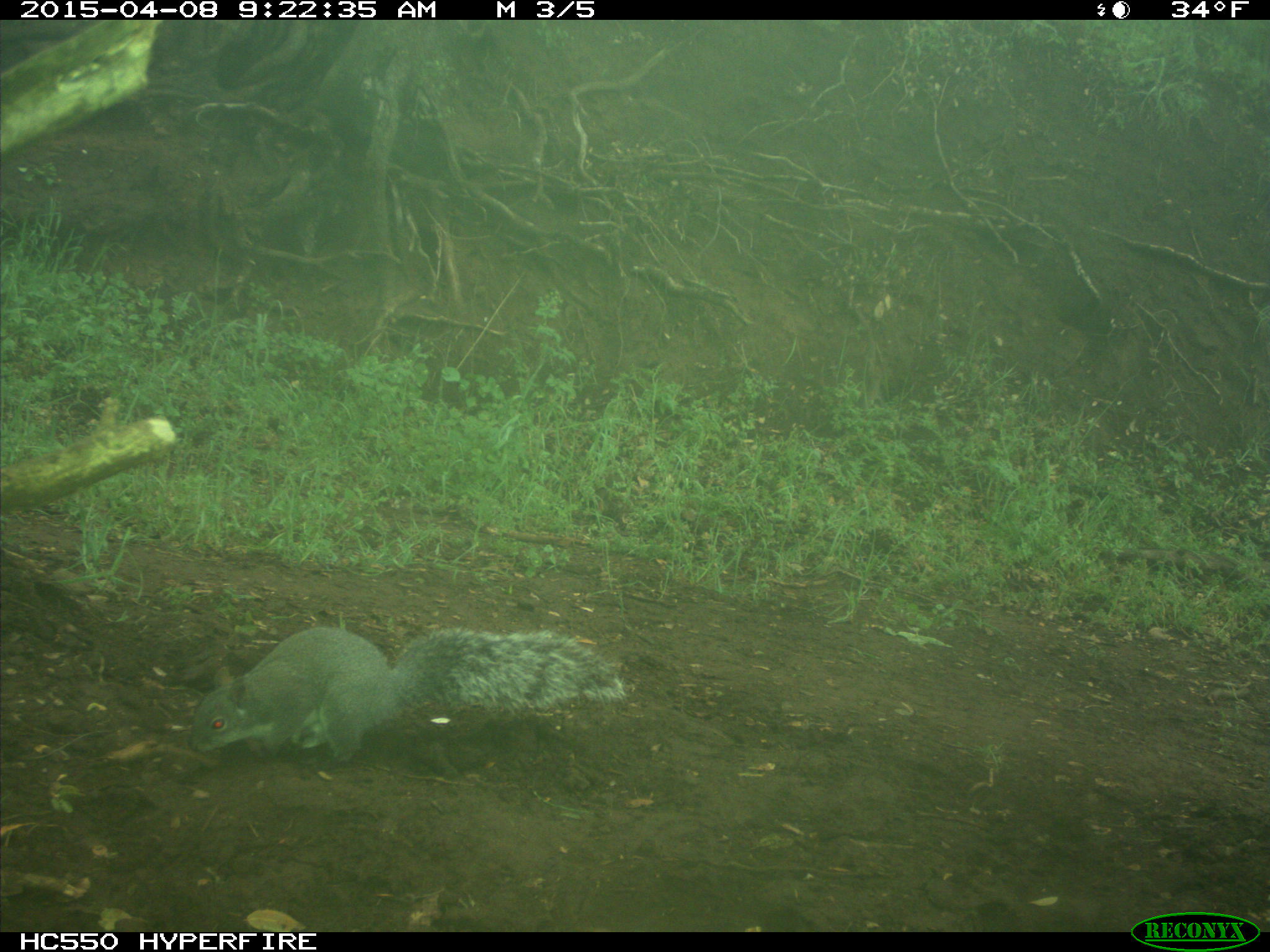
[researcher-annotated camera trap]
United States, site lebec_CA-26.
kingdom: Animalia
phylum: Chordata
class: Mammalia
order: Rodentia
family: Sciuridae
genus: Sciurus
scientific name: Sciurus carolinensis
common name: eastern gray squirrel